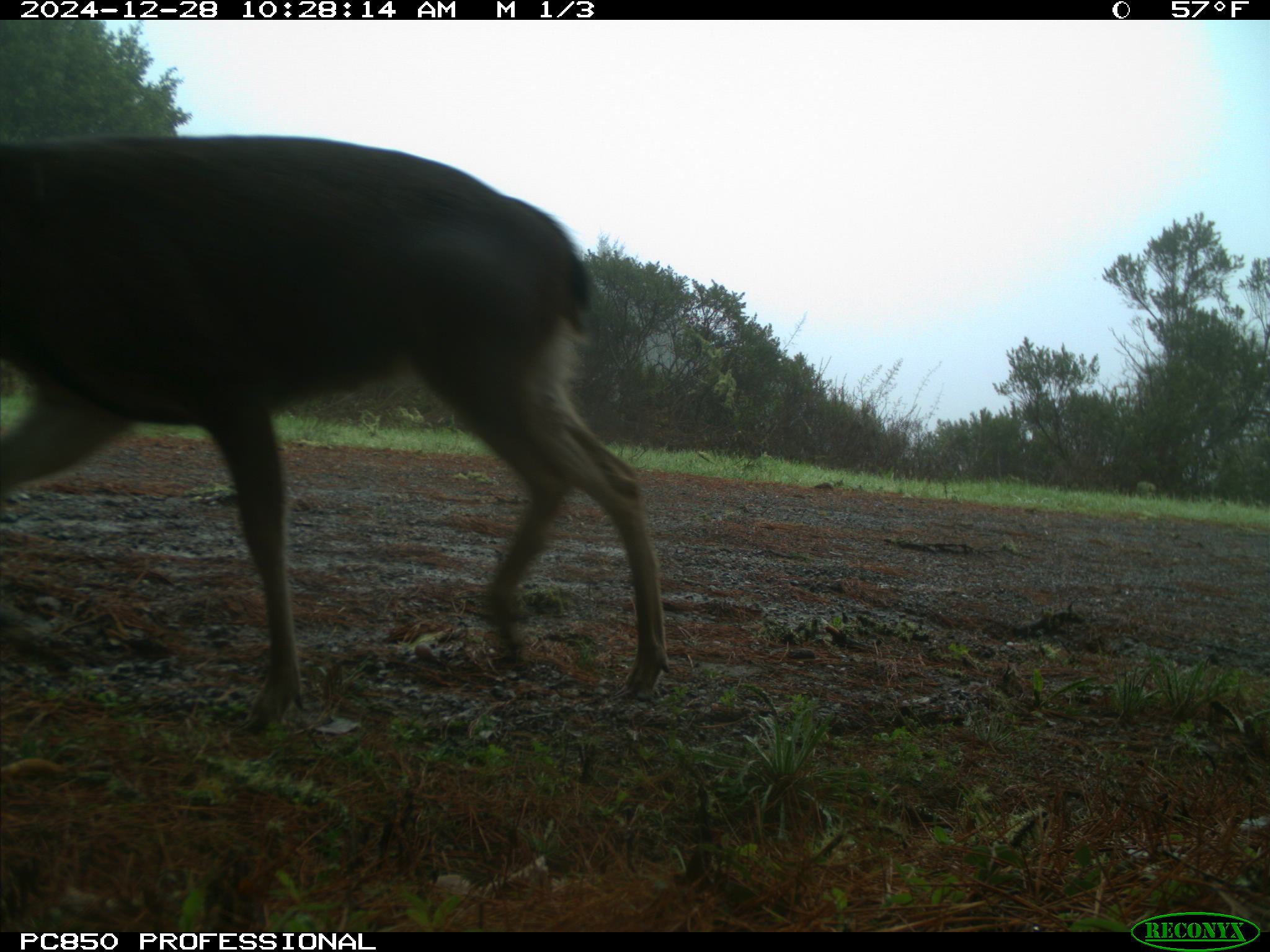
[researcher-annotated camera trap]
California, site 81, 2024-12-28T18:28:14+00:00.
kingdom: Animalia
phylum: Chordata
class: Mammalia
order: Artiodactyla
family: Cervidae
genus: Odocoileus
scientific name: Odocoileus hemionus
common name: mule deer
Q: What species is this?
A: Mule deer (Odocoileus hemionus).